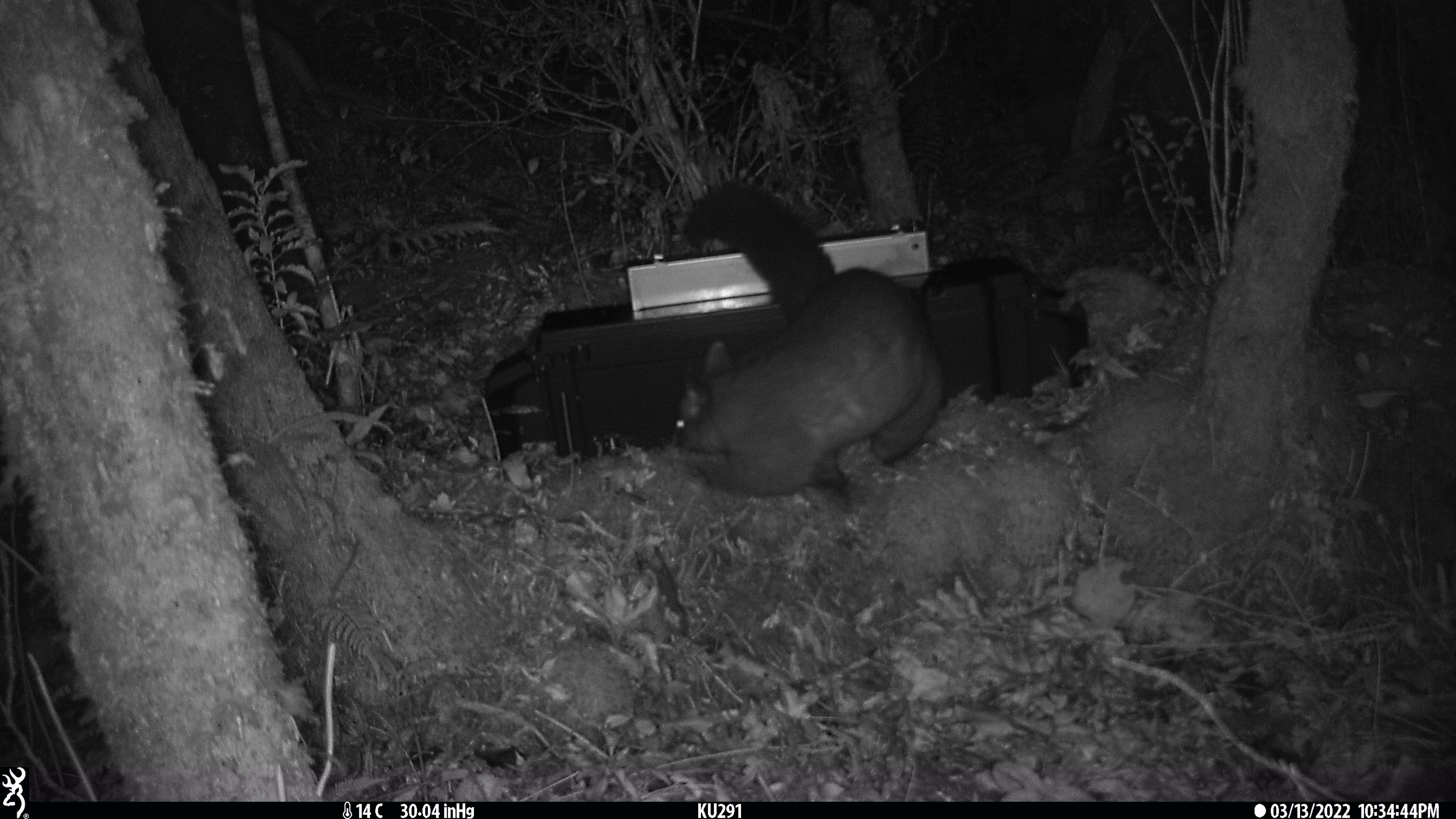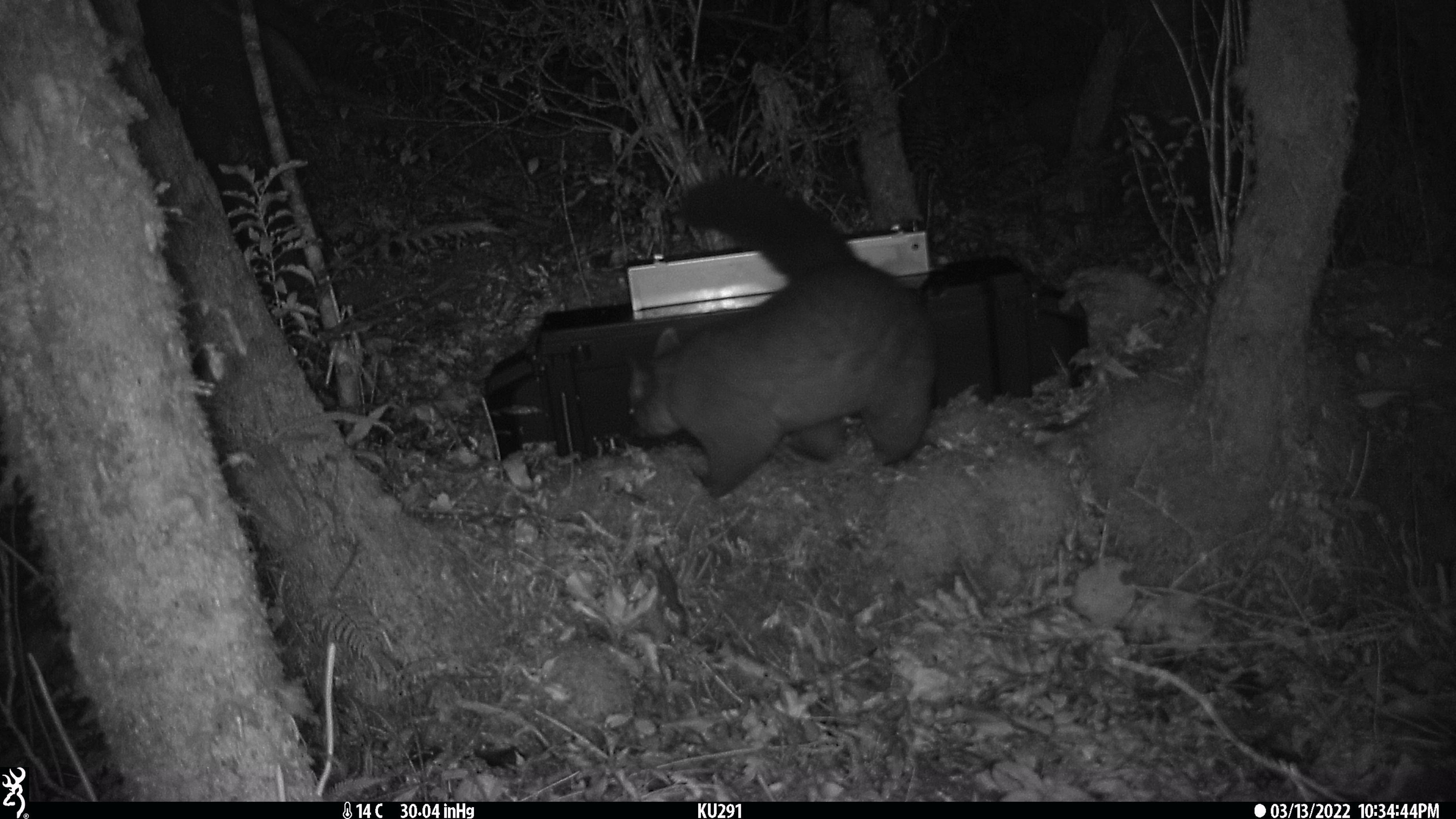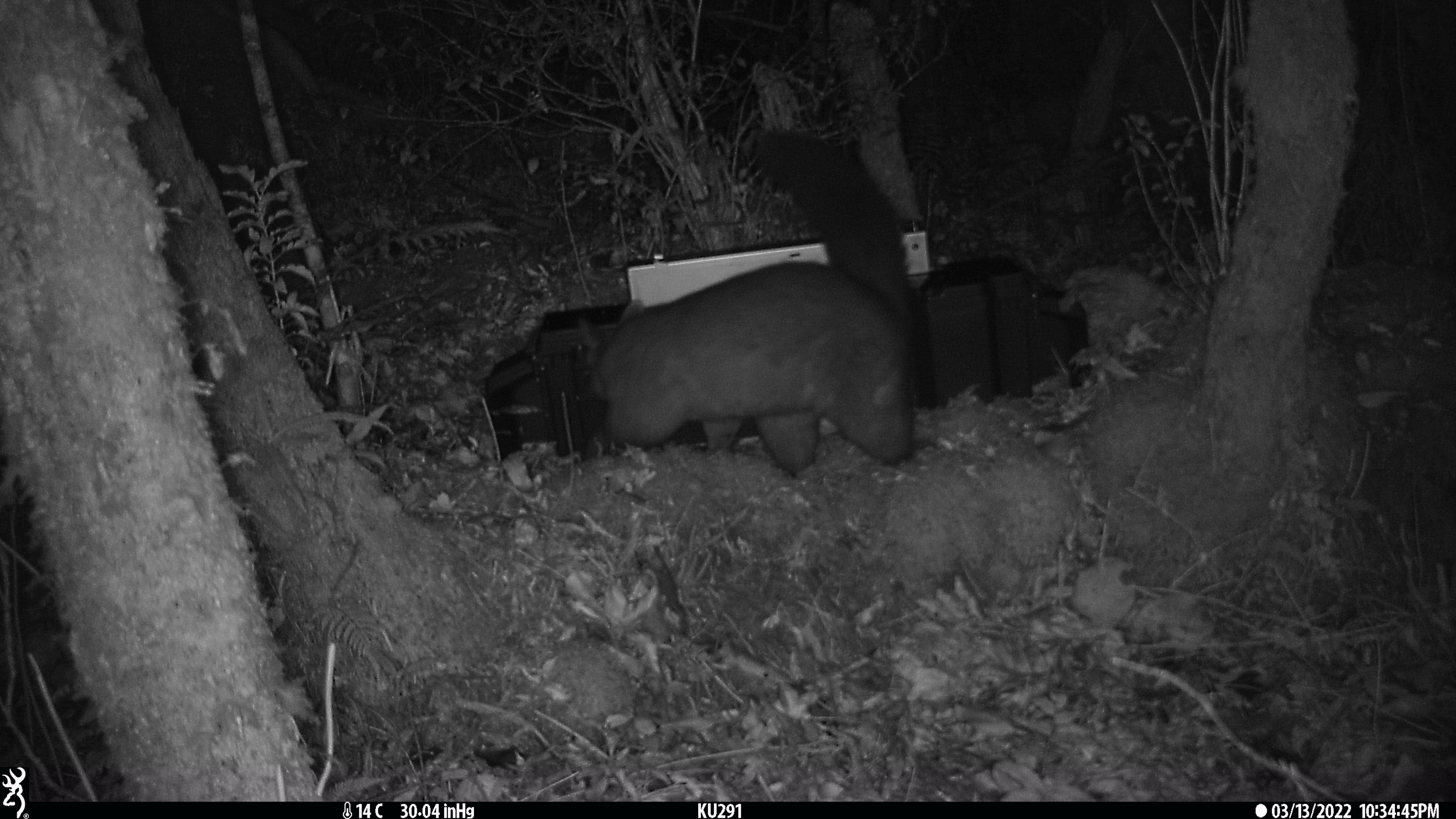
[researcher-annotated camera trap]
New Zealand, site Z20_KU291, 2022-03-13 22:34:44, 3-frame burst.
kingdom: Animalia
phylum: Chordata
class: Mammalia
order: Diprotodontia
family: Phalangeridae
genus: Trichosurus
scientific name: Trichosurus vulpecula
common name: common brushtail possum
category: possum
Possum (common brushtail possum) (Trichosurus vulpecula).